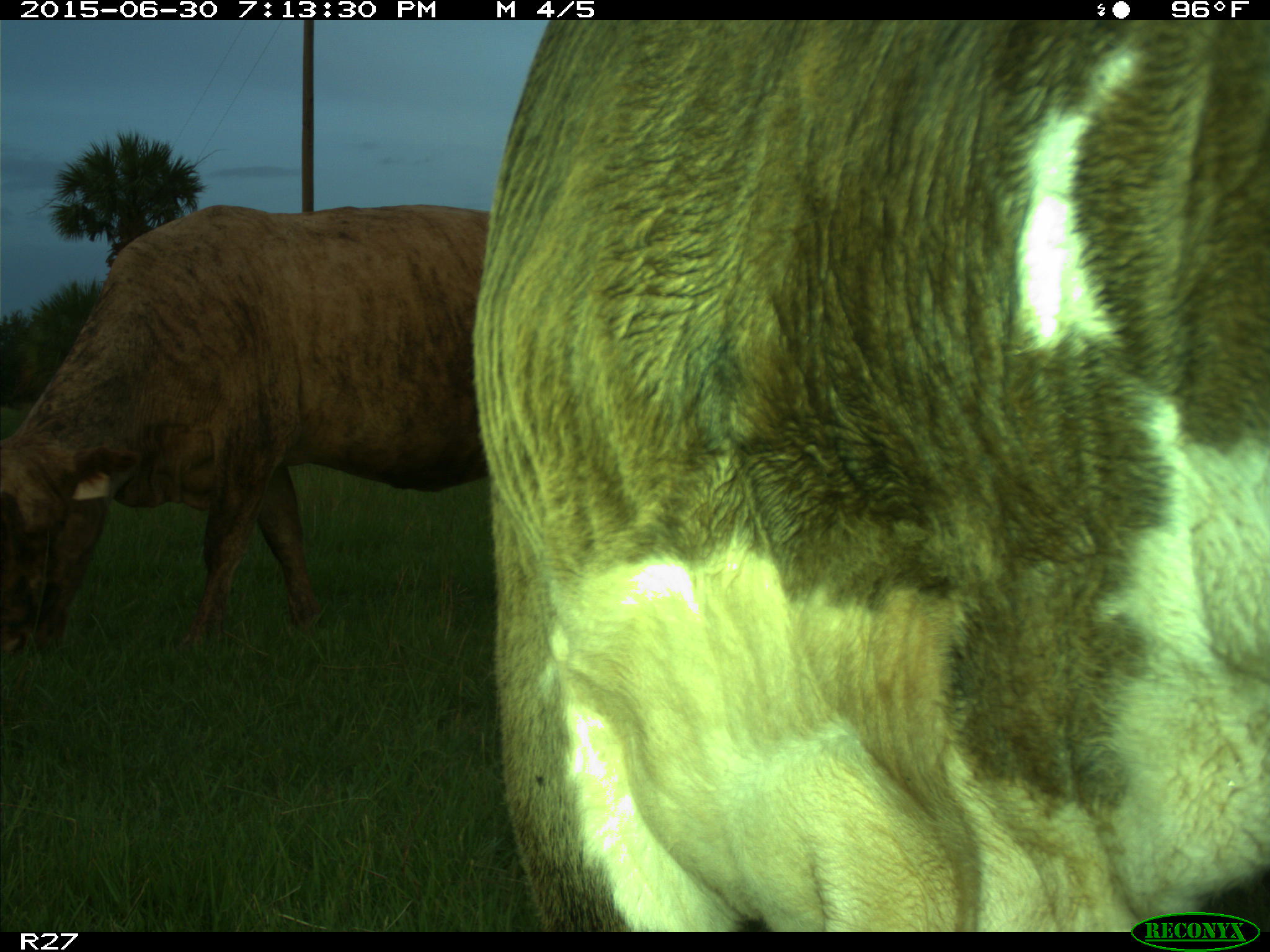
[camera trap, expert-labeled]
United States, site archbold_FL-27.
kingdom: Animalia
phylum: Chordata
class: Mammalia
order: Artiodactyla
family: Bovidae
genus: Bos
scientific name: Bos taurus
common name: domestic cow